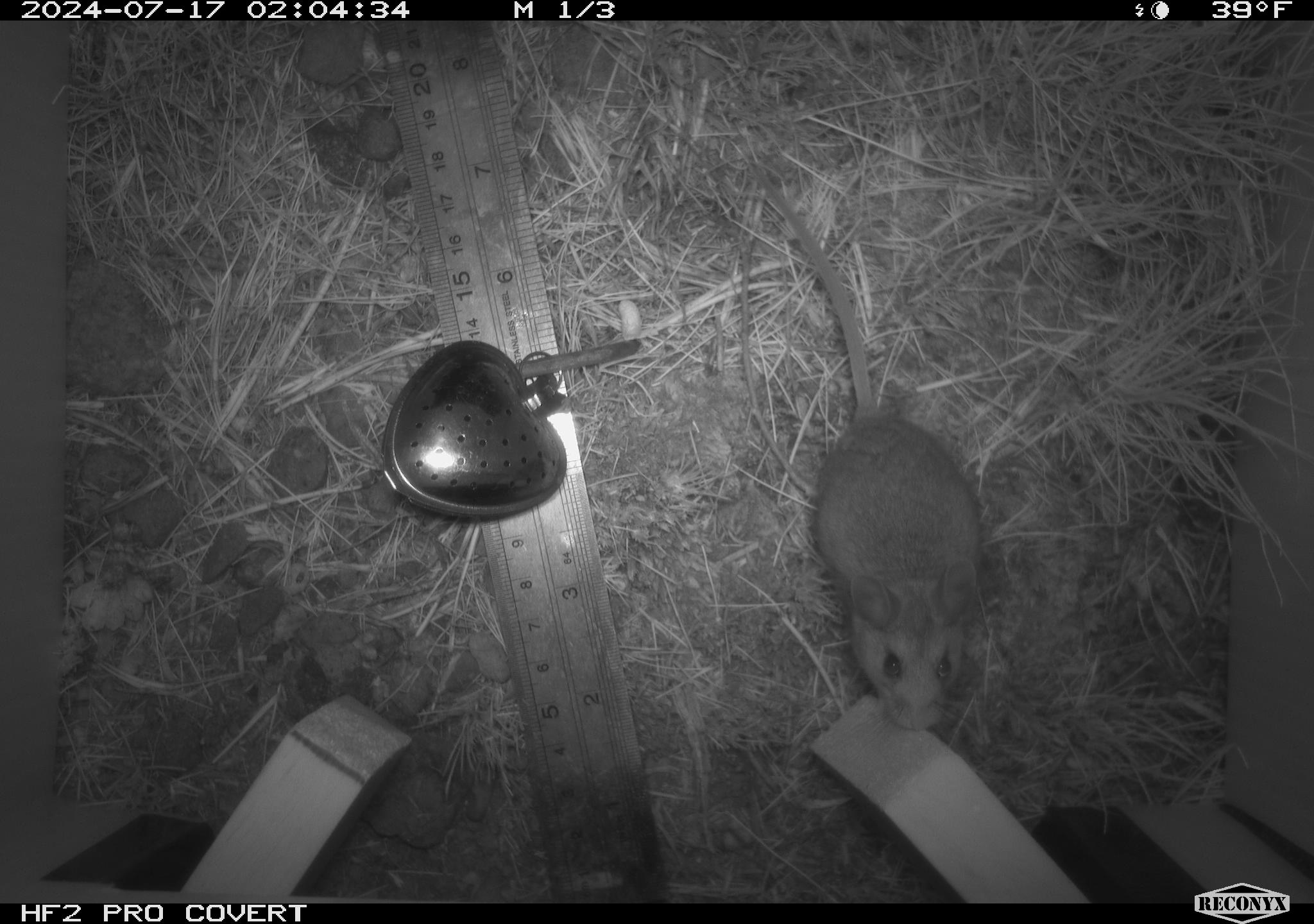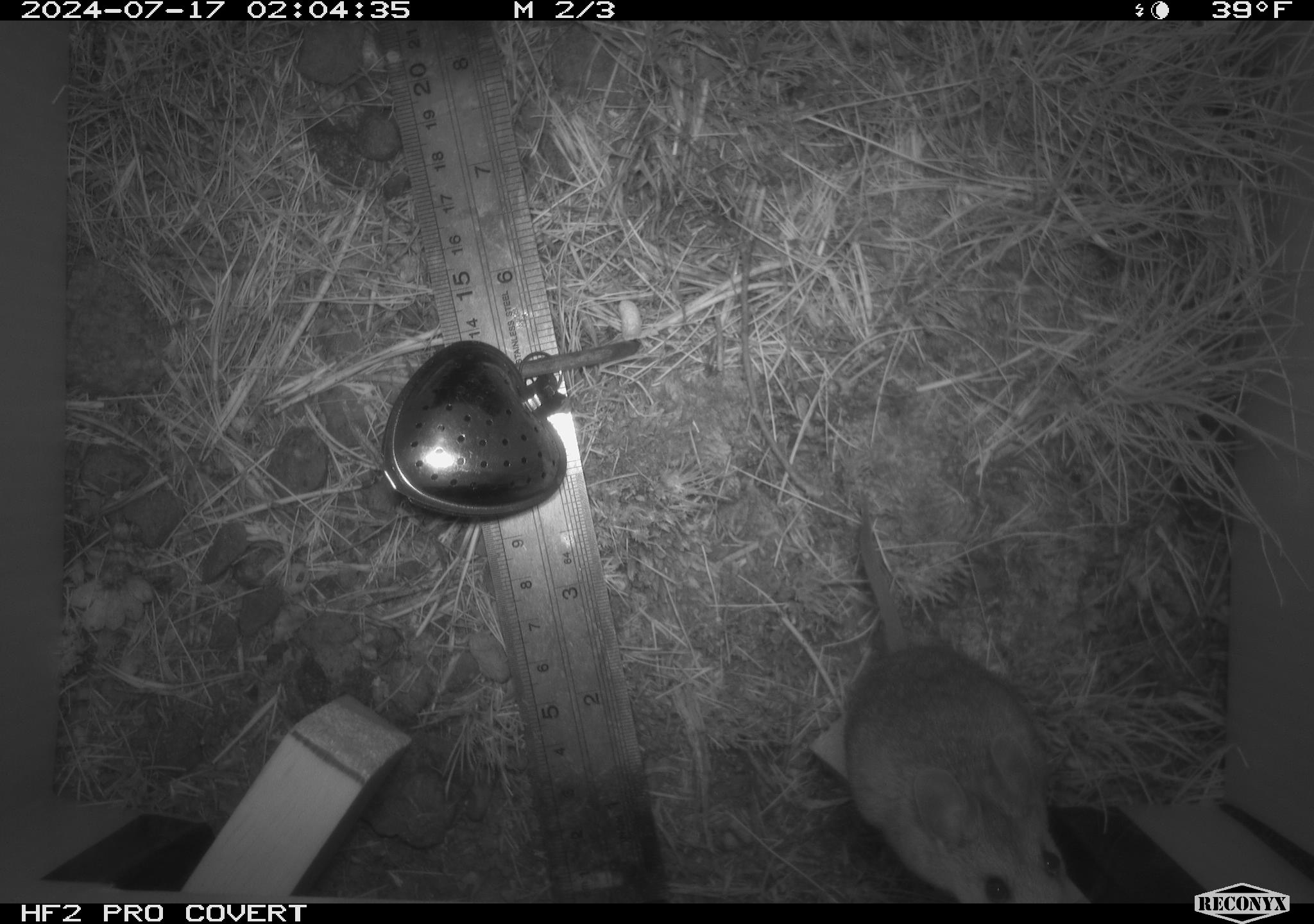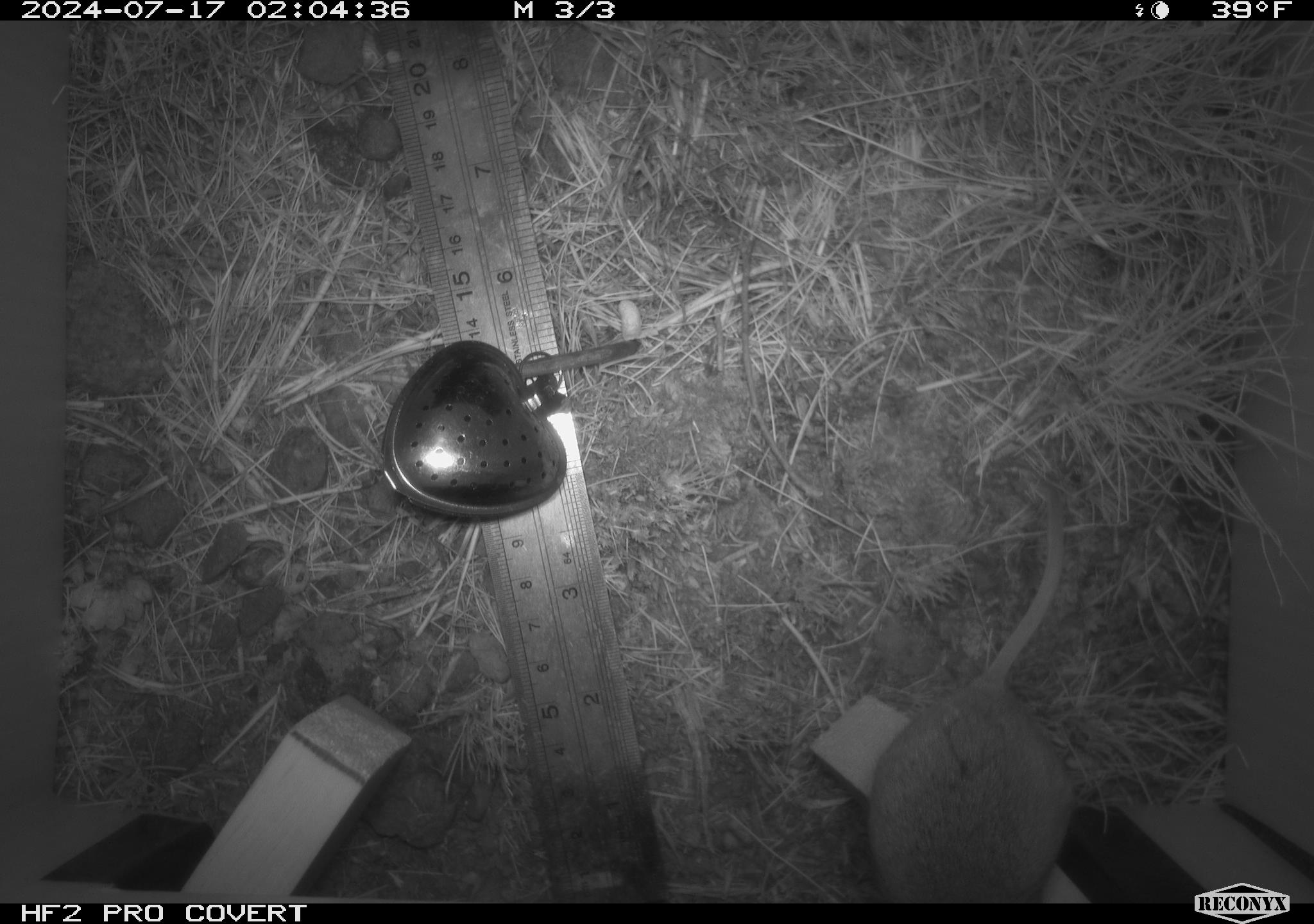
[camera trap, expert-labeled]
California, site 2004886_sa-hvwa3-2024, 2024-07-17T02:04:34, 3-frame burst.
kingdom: Animalia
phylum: Chordata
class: Mammalia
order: Rodentia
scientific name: Rodentia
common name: mouse species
Mouse species (Rodentia).